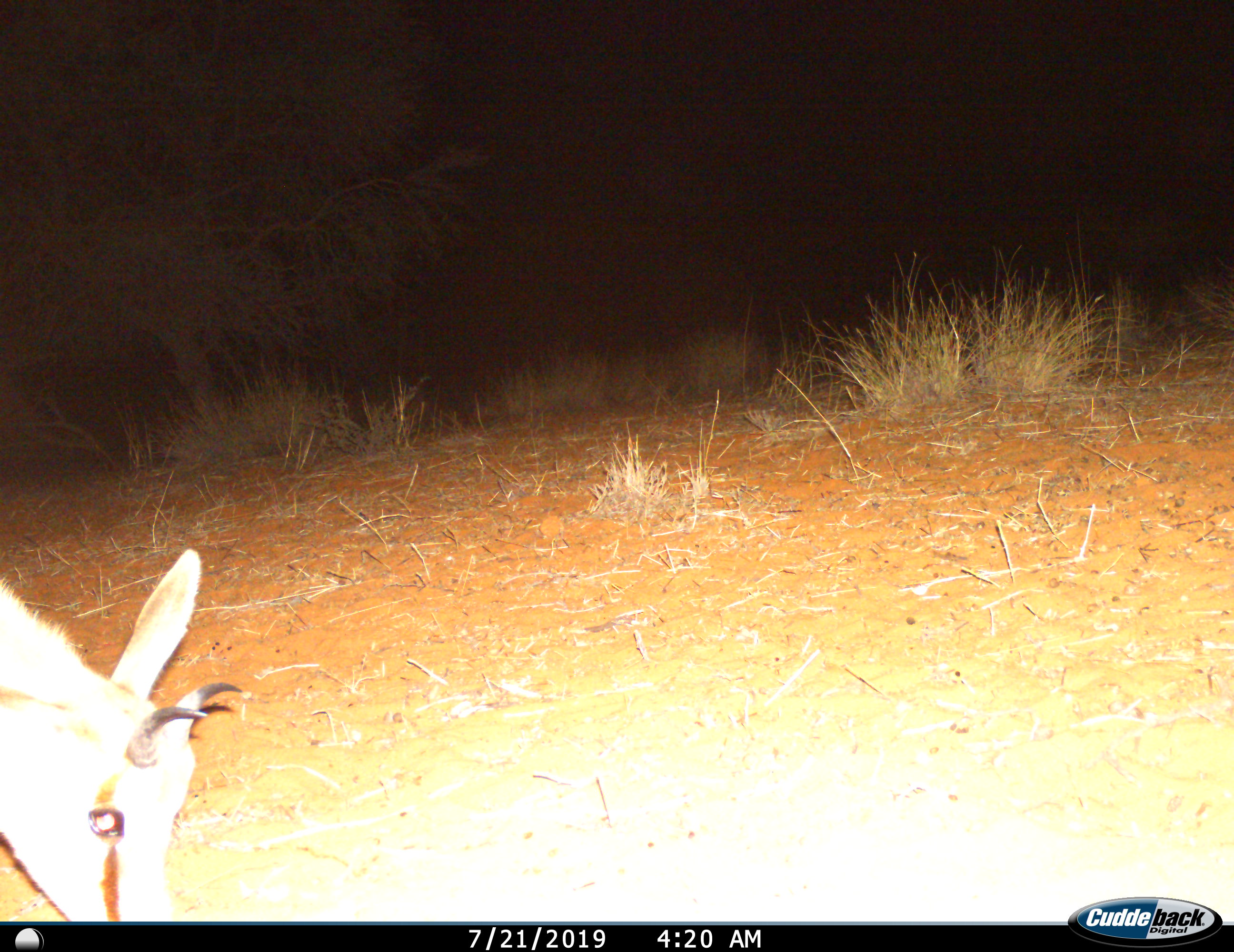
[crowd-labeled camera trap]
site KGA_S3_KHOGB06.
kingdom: Animalia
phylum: Chordata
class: Mammalia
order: Artiodactyla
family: Bovidae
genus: Antidorcas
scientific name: Antidorcas marsupialis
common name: springbok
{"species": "springbok (Antidorcas marsupialis)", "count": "1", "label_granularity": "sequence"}